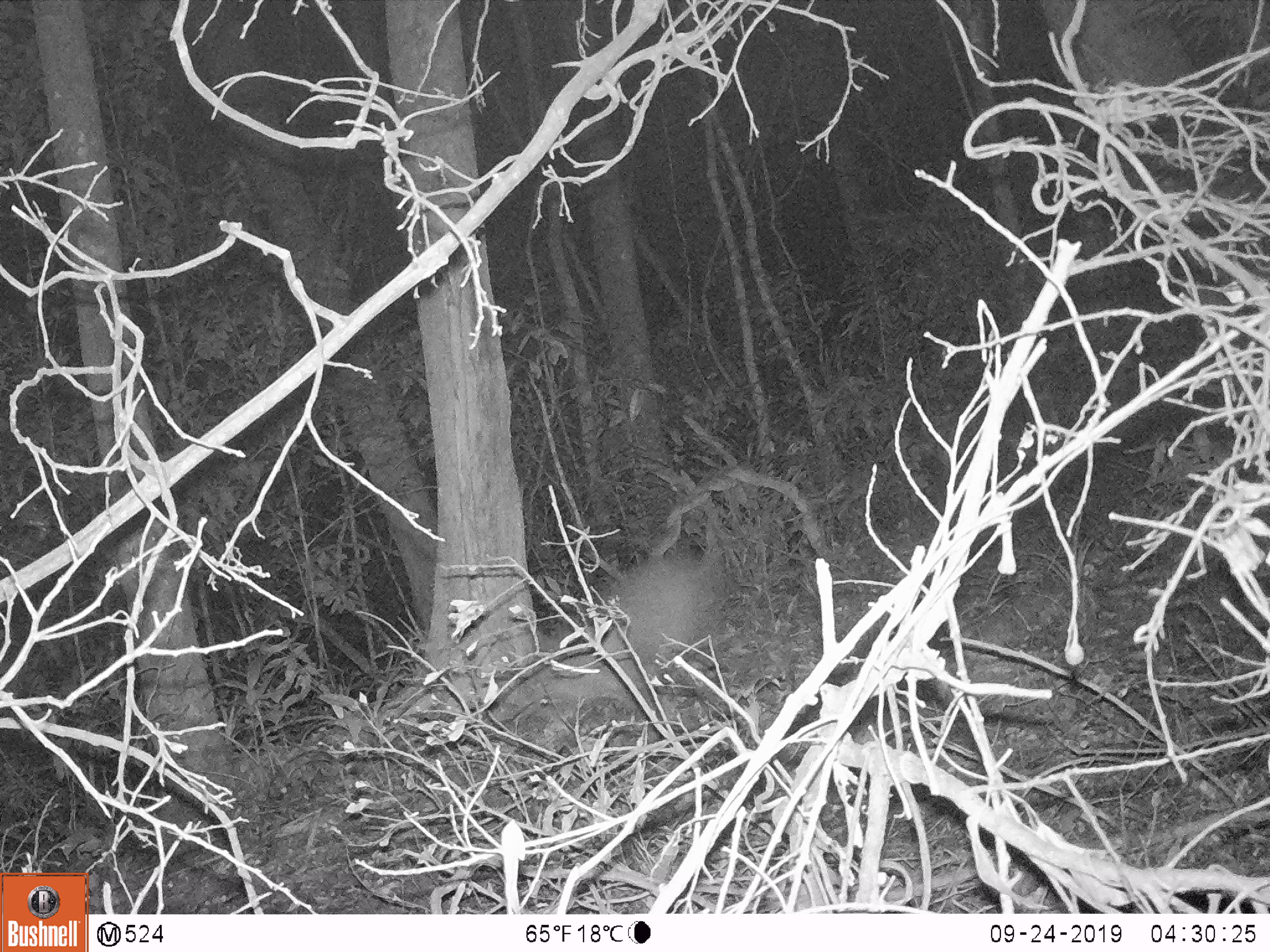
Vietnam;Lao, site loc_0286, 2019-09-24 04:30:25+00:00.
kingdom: Animalia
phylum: Chordata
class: Mammalia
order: Artiodactyla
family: Suidae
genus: Sus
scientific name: Sus scrofa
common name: eurasian wild pig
Eurasian wild pig (Sus scrofa). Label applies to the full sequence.